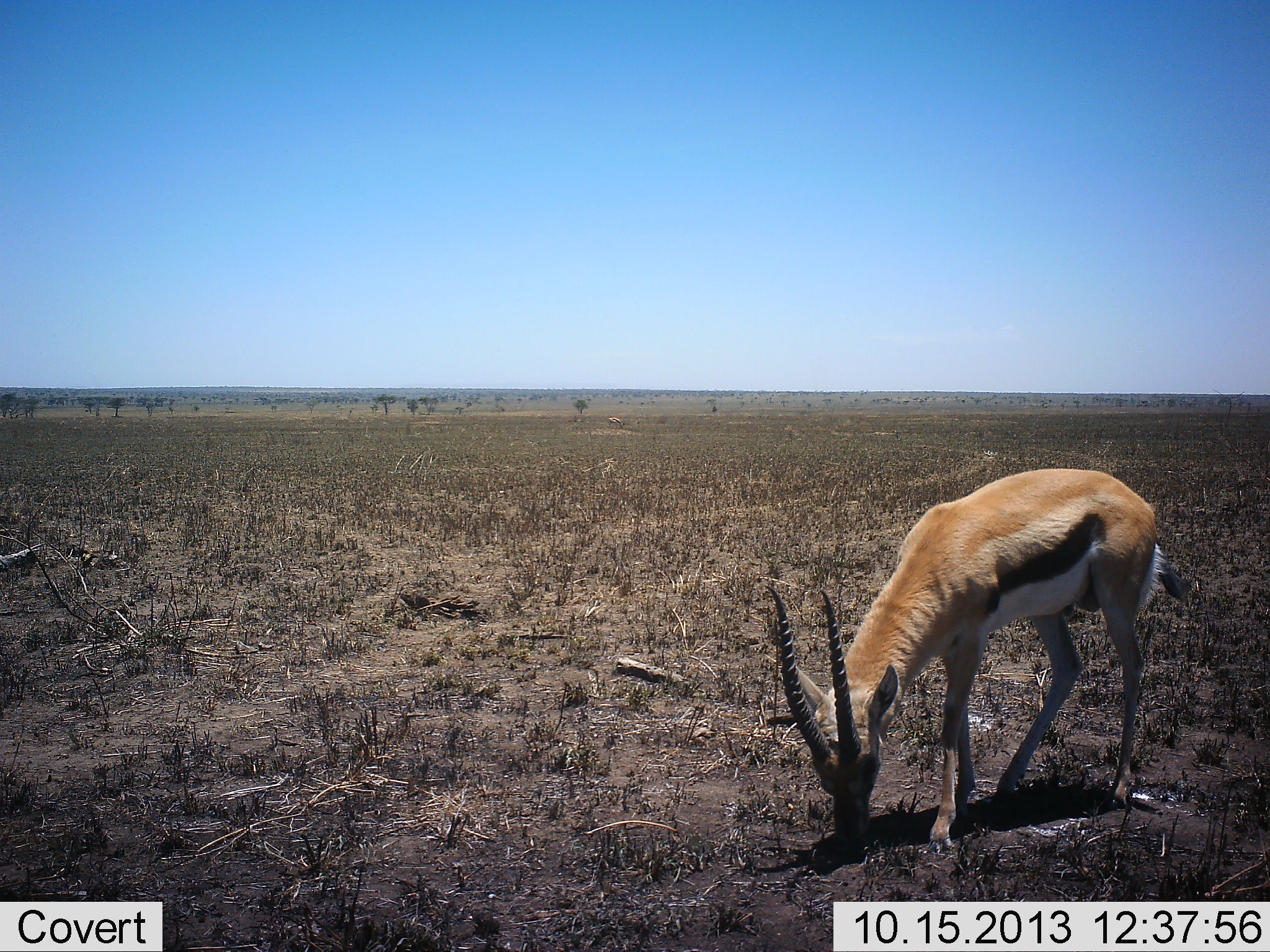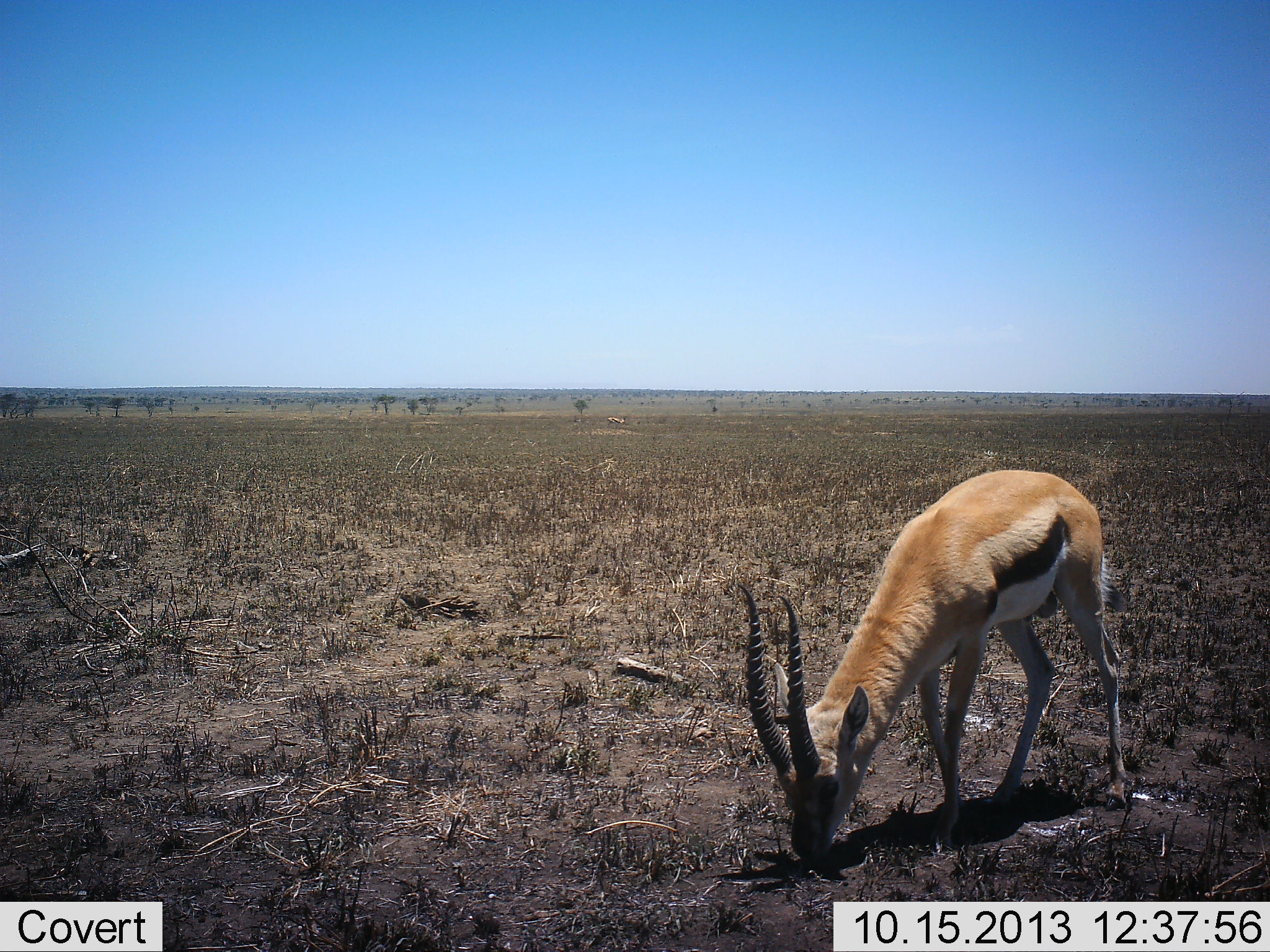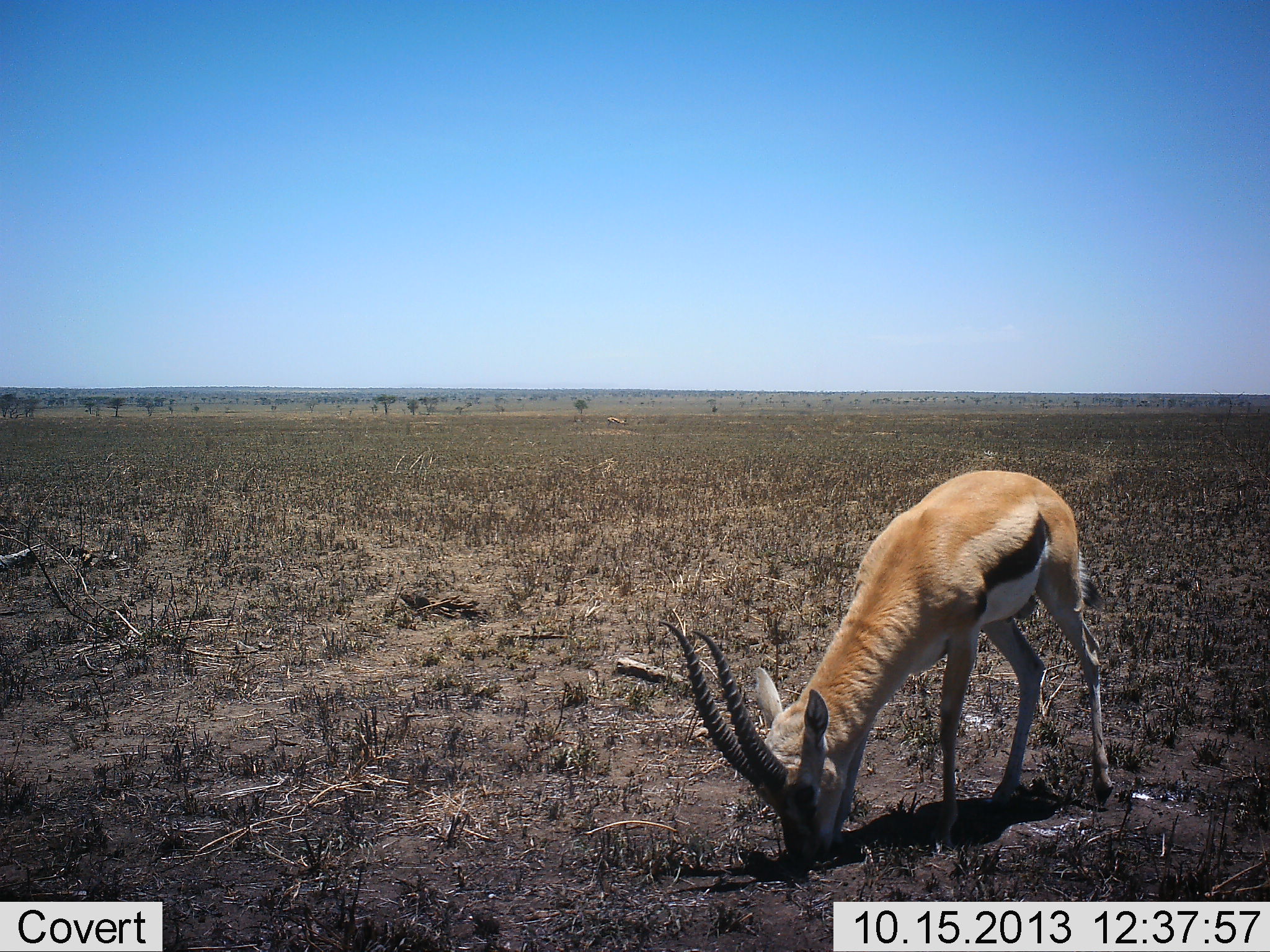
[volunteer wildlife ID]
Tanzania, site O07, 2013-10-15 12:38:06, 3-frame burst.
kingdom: Animalia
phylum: Chordata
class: Mammalia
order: Artiodactyla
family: Bovidae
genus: Eudorcas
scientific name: Eudorcas thomsonii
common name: thomson's gazelle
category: gazellethomsons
Gazellethomsons (thomson's gazelle) (Eudorcas thomsonii), count 1. Behavior (volunteer vote fractions): standing 26%, resting 3%, moving 0%, interacting 0%. Young present (vote fraction): 0%. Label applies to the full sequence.